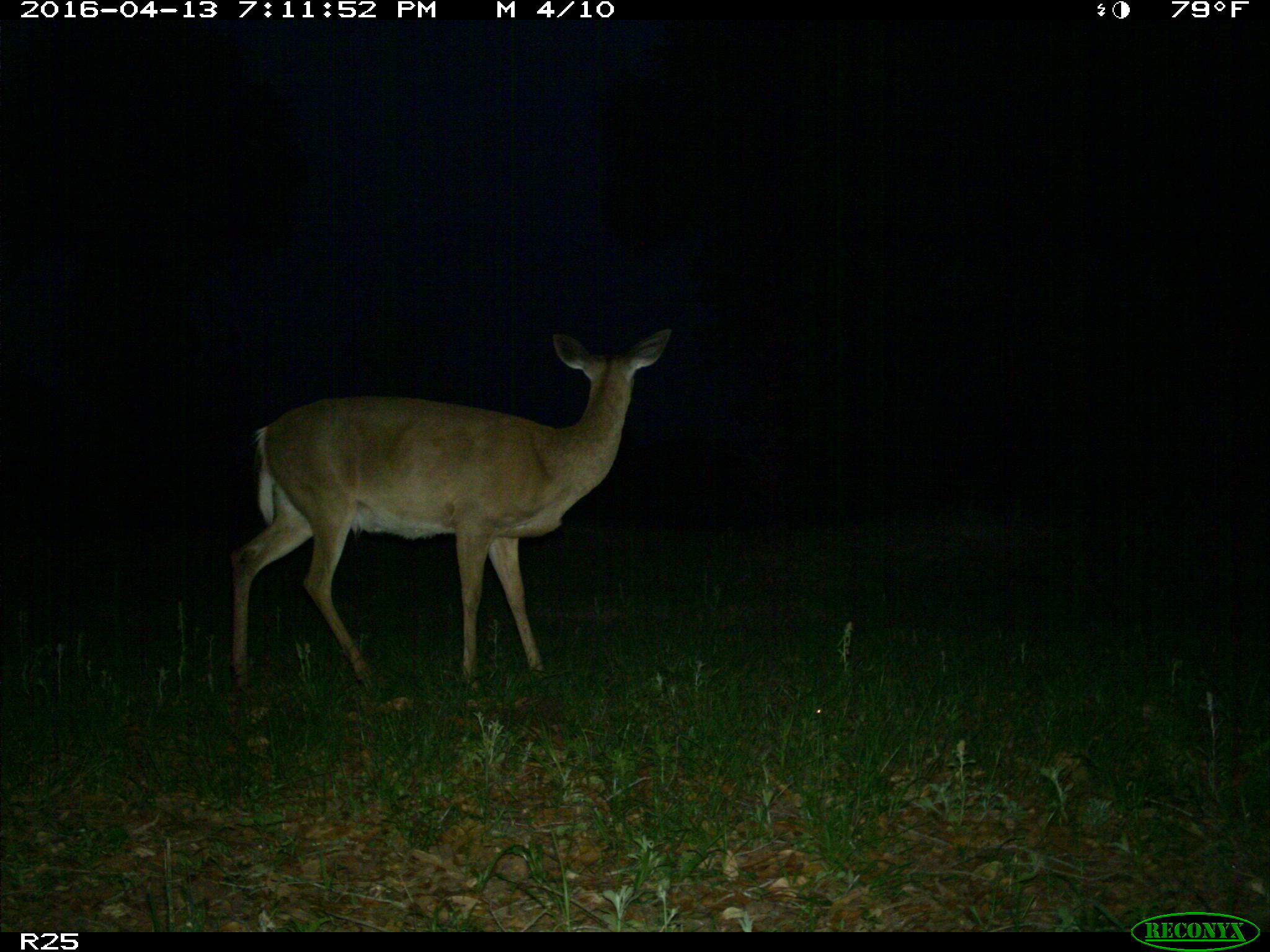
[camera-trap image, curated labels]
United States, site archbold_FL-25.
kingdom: Animalia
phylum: Chordata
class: Mammalia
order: Artiodactyla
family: Cervidae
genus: Odocoileus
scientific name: Odocoileus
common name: deer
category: unidentified deer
Unidentified deer (deer) (Odocoileus).